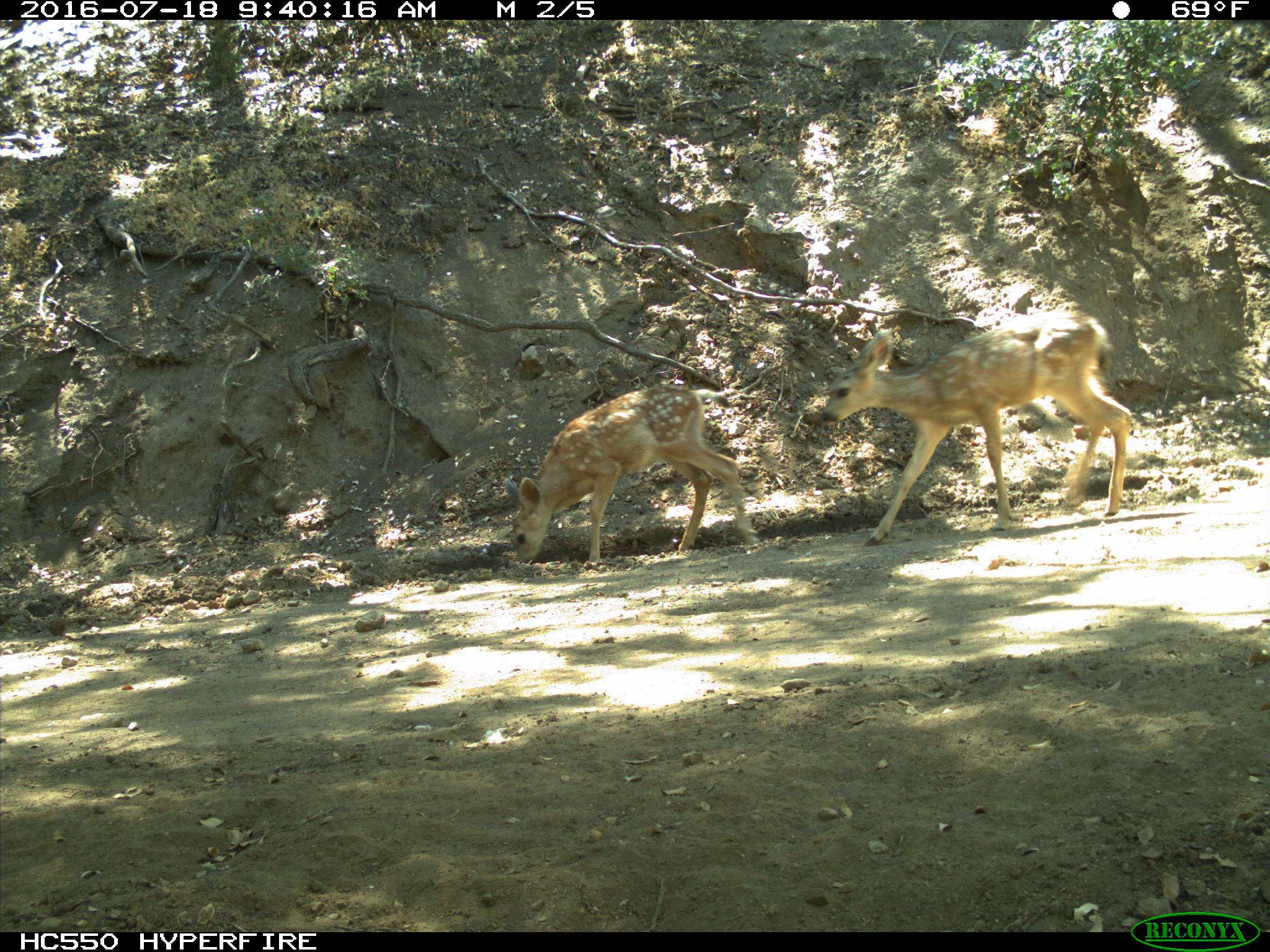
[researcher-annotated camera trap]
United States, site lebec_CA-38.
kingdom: Animalia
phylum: Chordata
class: Mammalia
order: Artiodactyla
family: Cervidae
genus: Odocoileus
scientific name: Odocoileus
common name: deer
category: unidentified deer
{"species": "unidentified deer (deer) (Odocoileus)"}